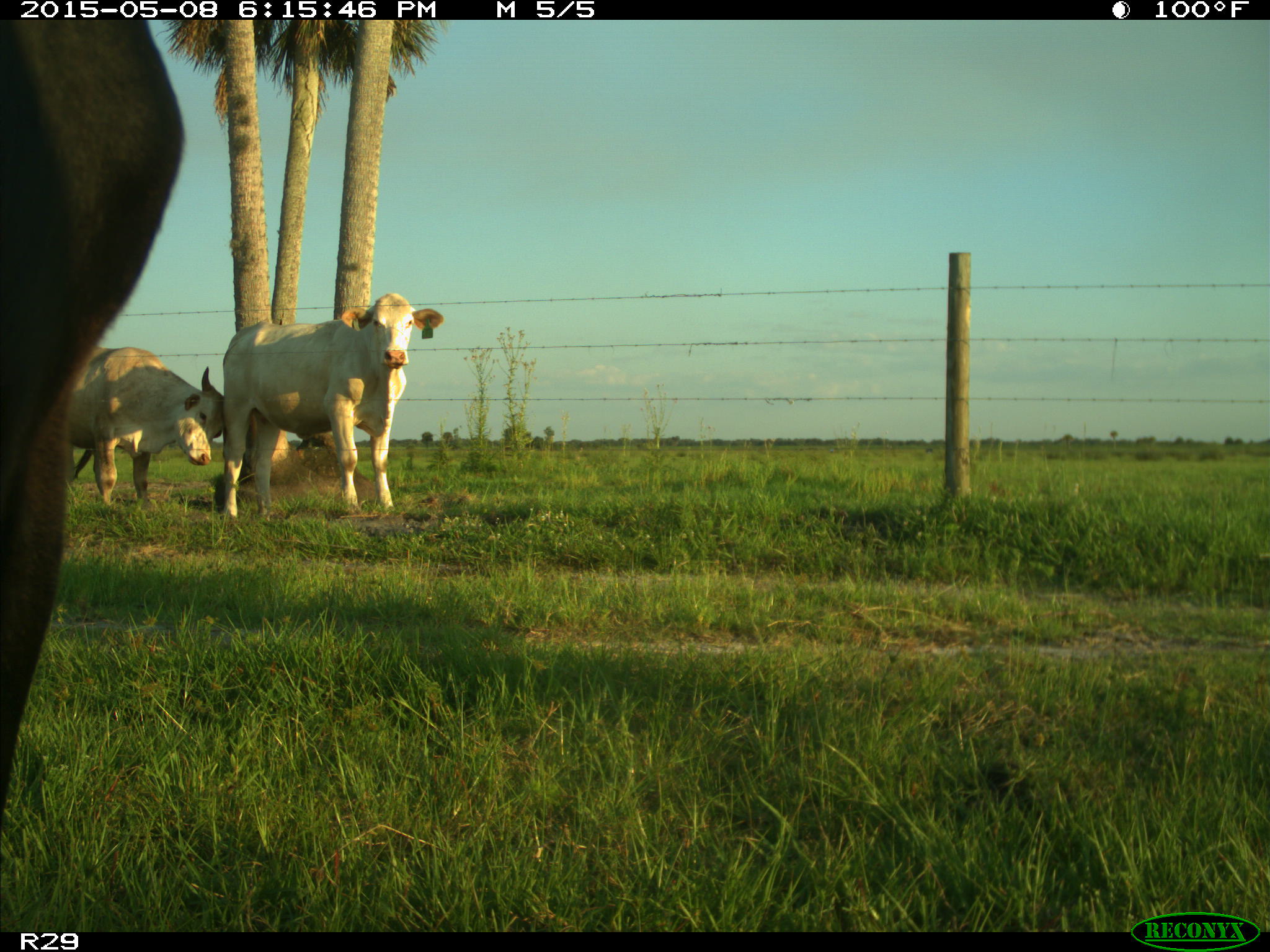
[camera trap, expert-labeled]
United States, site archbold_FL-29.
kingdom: Animalia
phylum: Chordata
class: Mammalia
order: Artiodactyla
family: Bovidae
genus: Bos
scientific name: Bos taurus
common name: domestic cow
Bos taurus (domestic cow).